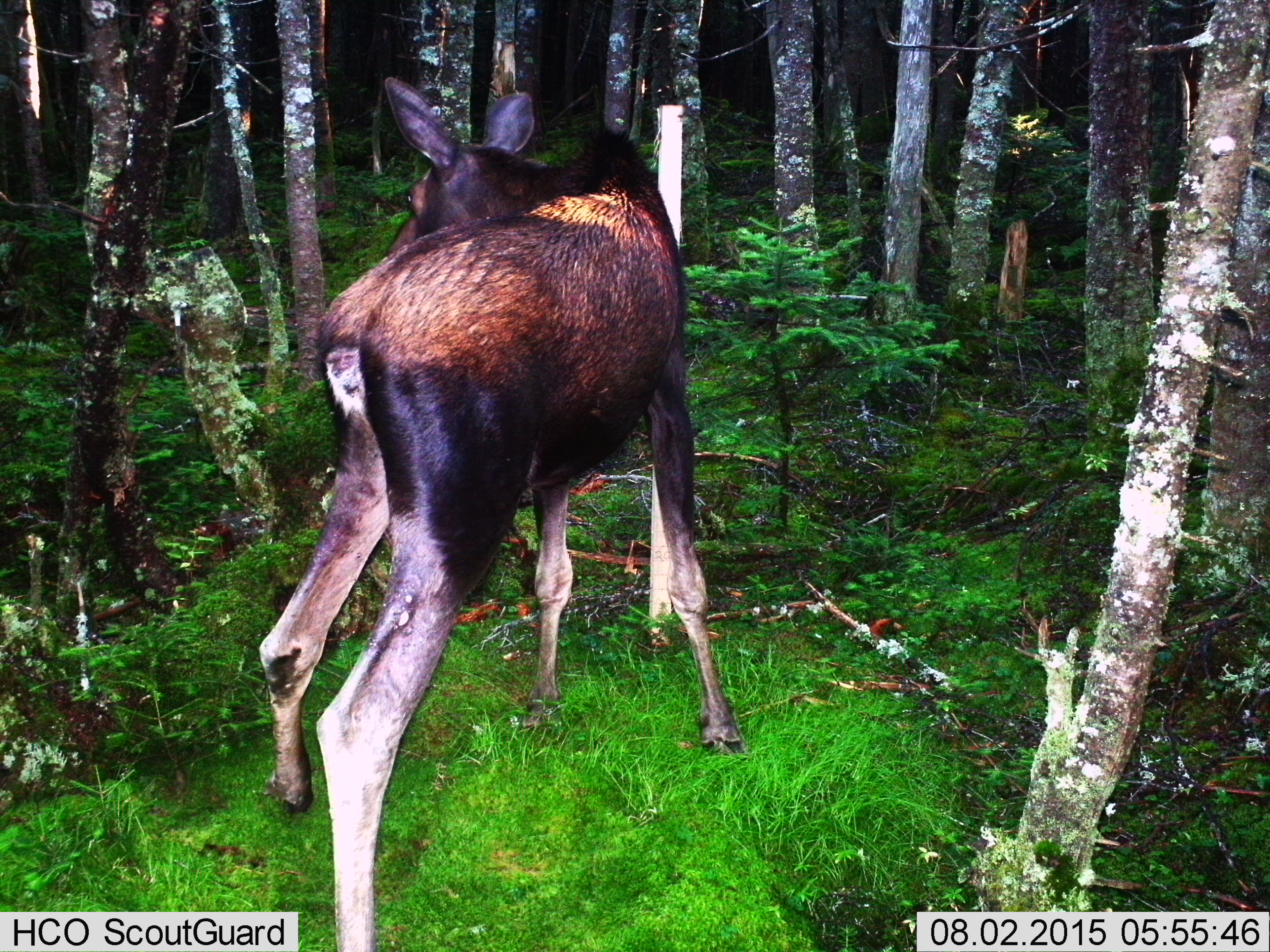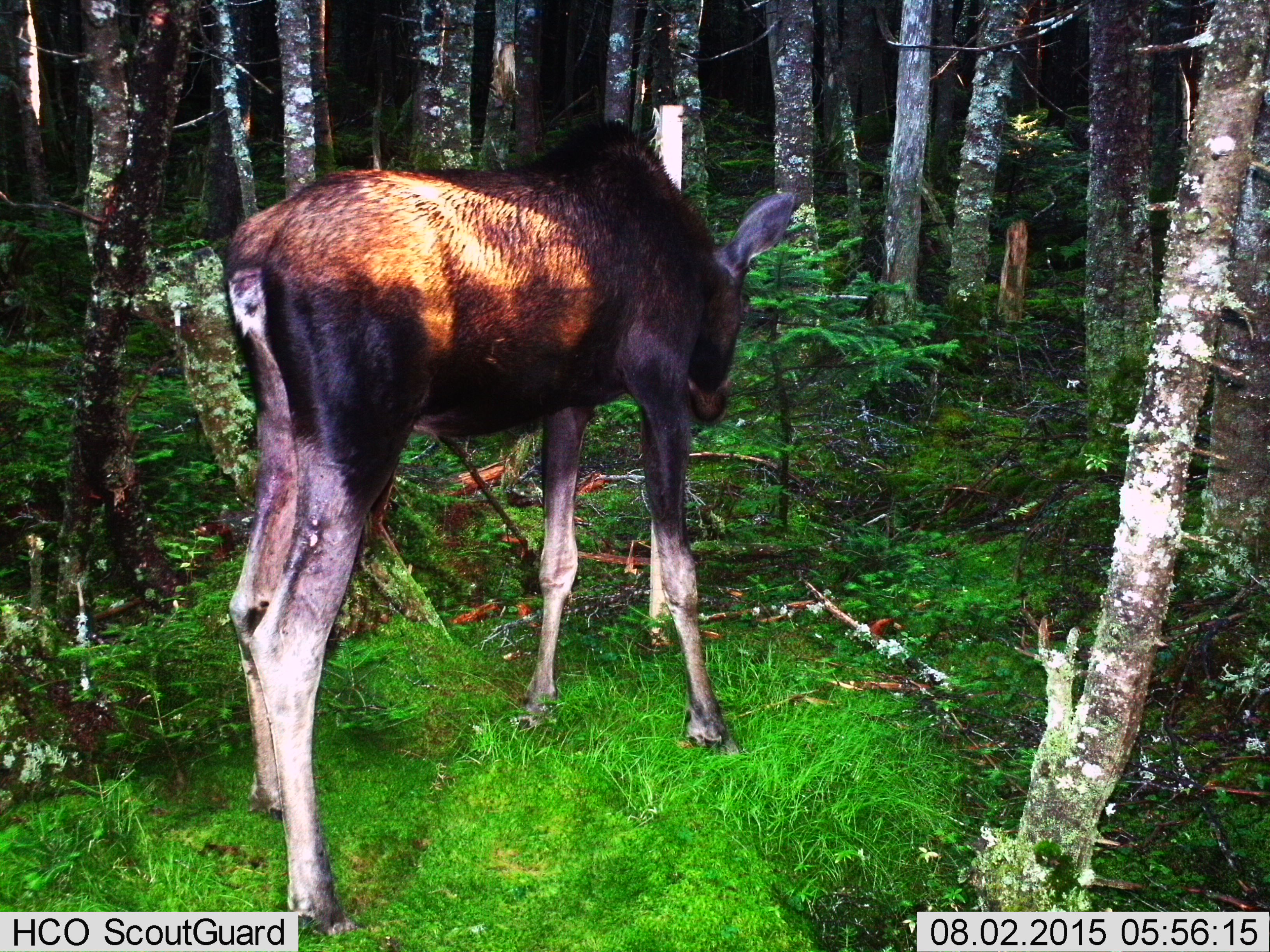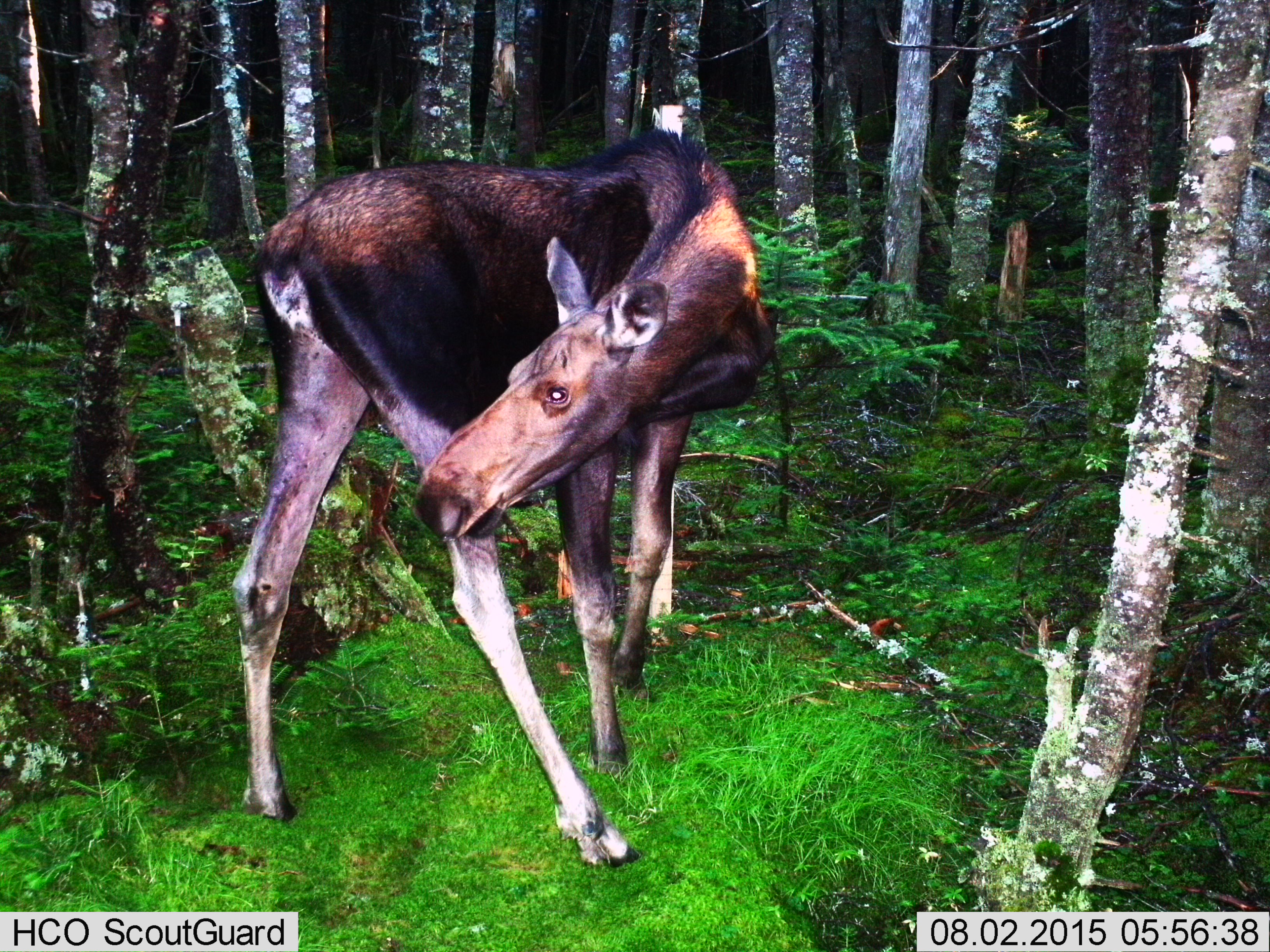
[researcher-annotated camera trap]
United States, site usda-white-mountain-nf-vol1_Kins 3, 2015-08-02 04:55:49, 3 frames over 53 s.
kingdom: Animalia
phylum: Chordata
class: Mammalia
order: Artiodactyla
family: Cervidae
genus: Alces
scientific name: Alces alces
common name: moose